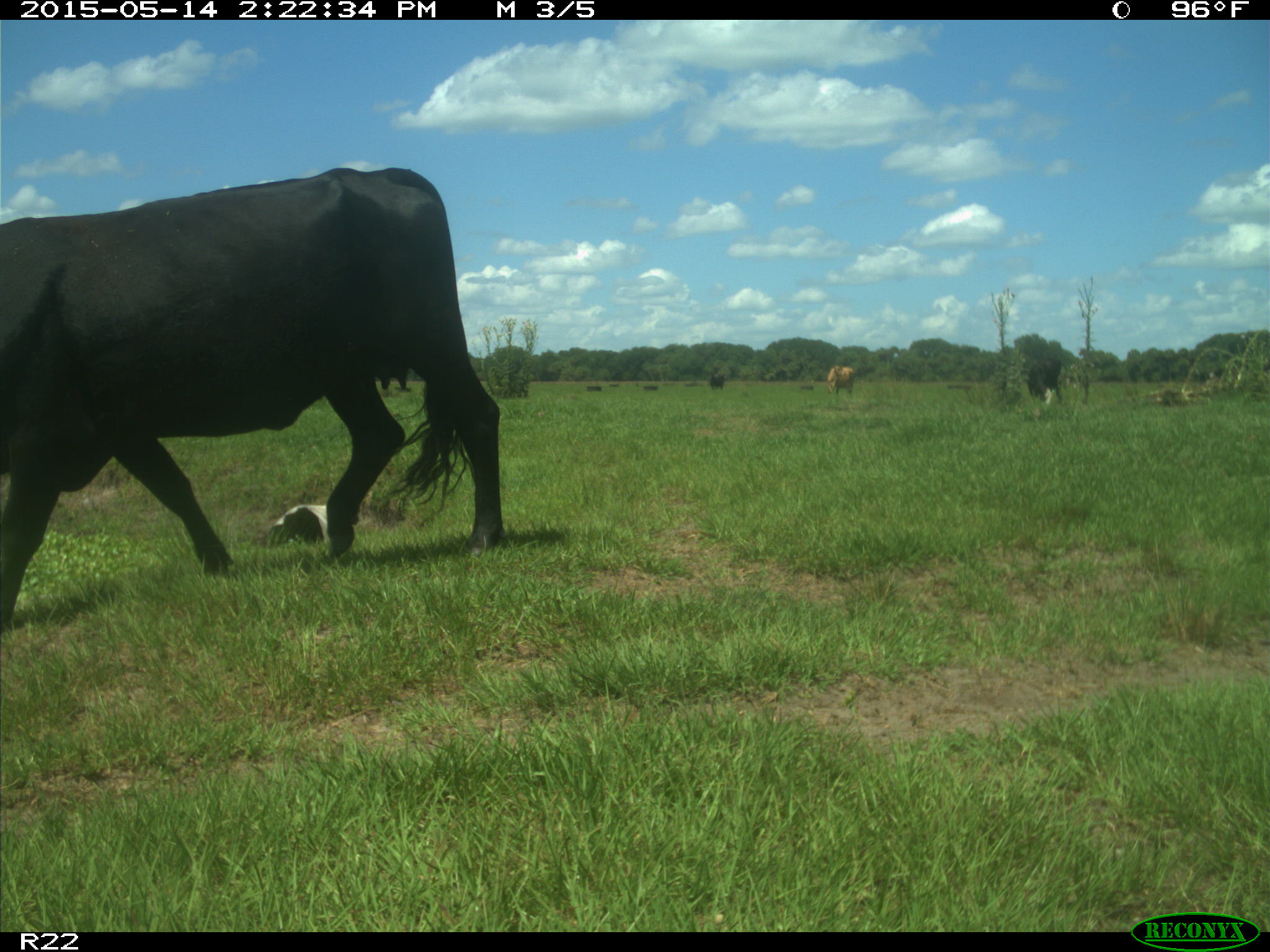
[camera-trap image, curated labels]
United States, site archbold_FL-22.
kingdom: Animalia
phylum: Chordata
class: Mammalia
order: Artiodactyla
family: Bovidae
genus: Bos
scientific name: Bos taurus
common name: domestic cow